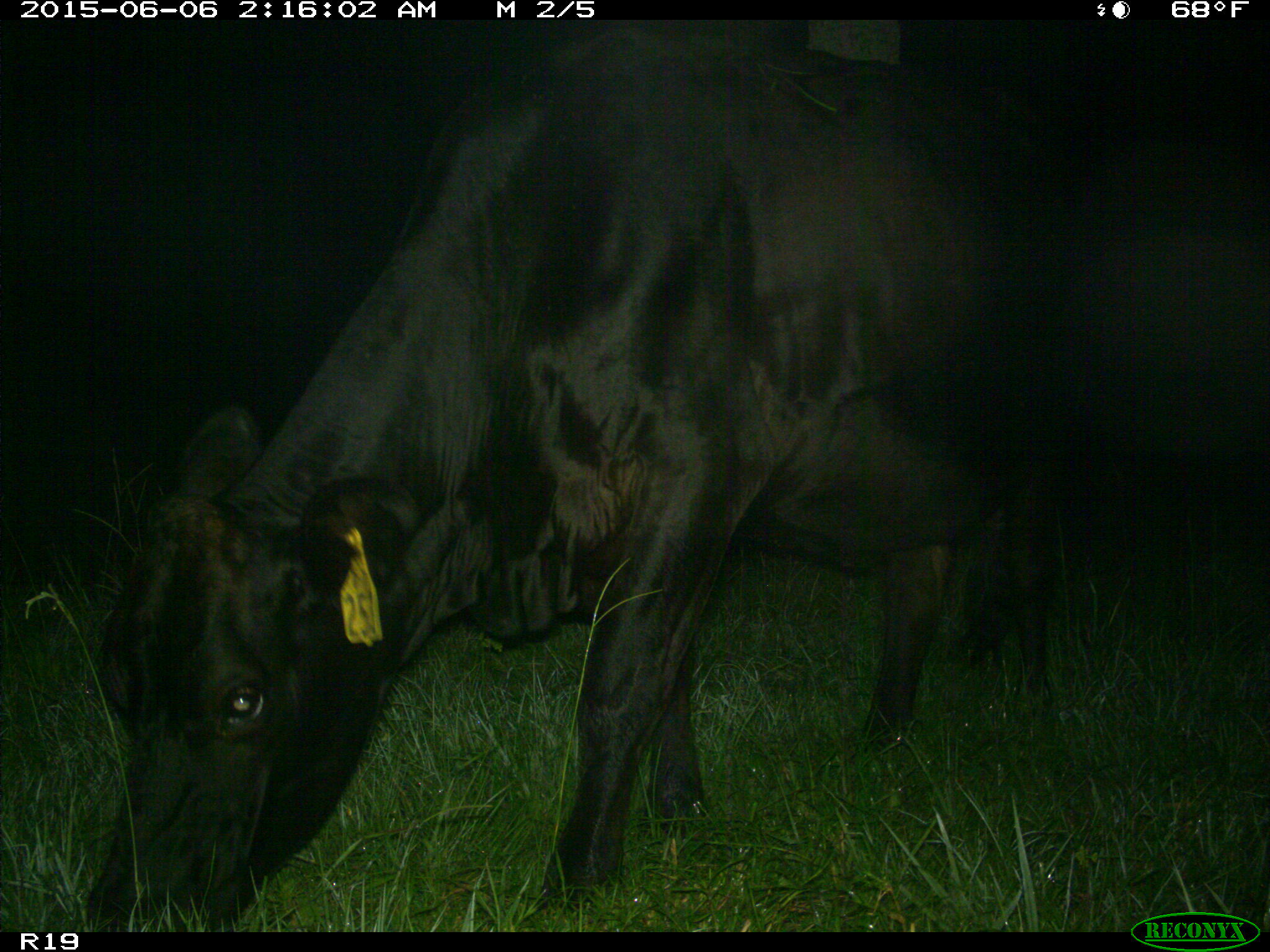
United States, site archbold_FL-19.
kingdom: Animalia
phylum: Chordata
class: Mammalia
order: Artiodactyla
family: Bovidae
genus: Bos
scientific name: Bos taurus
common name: domestic cow